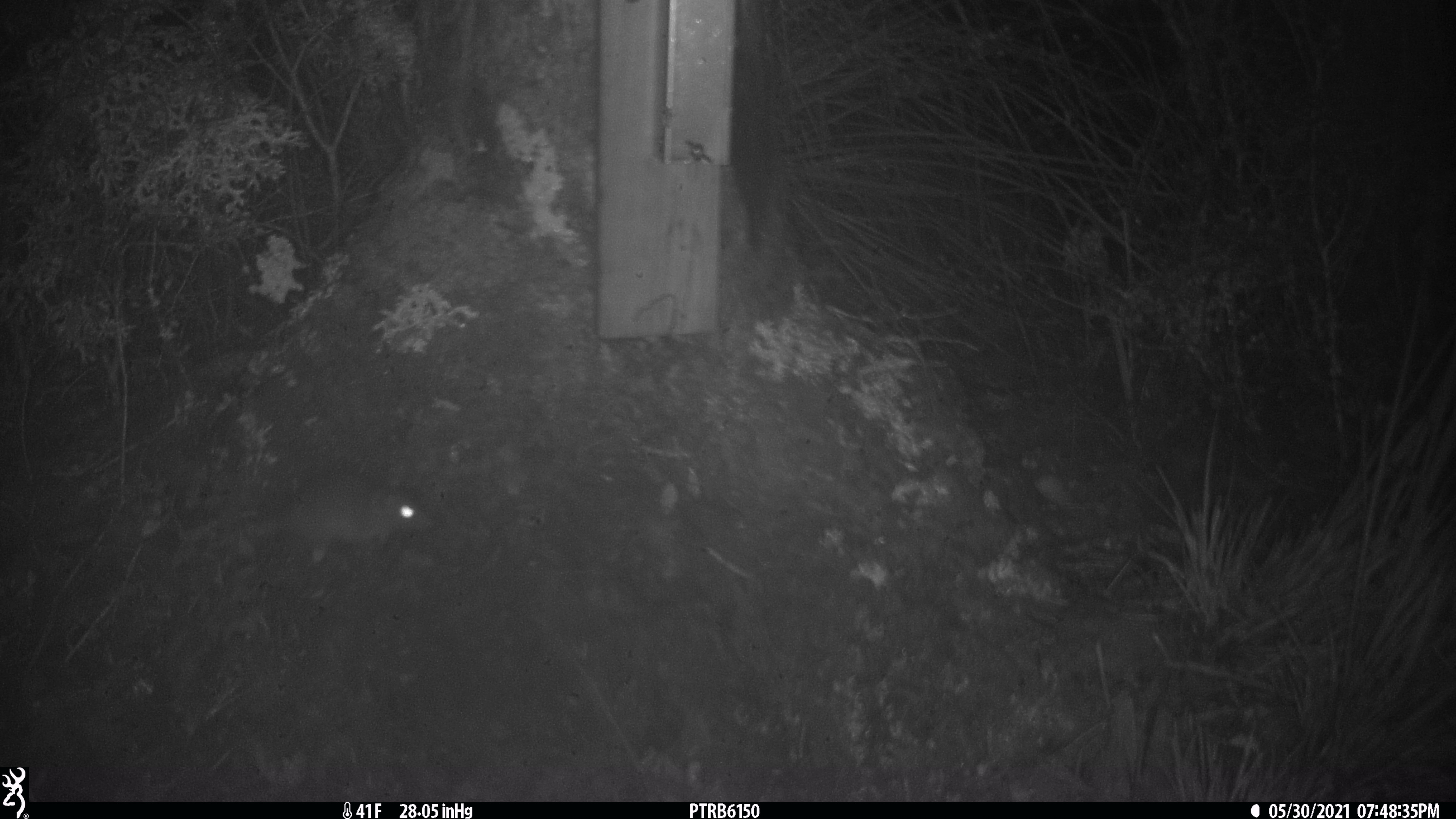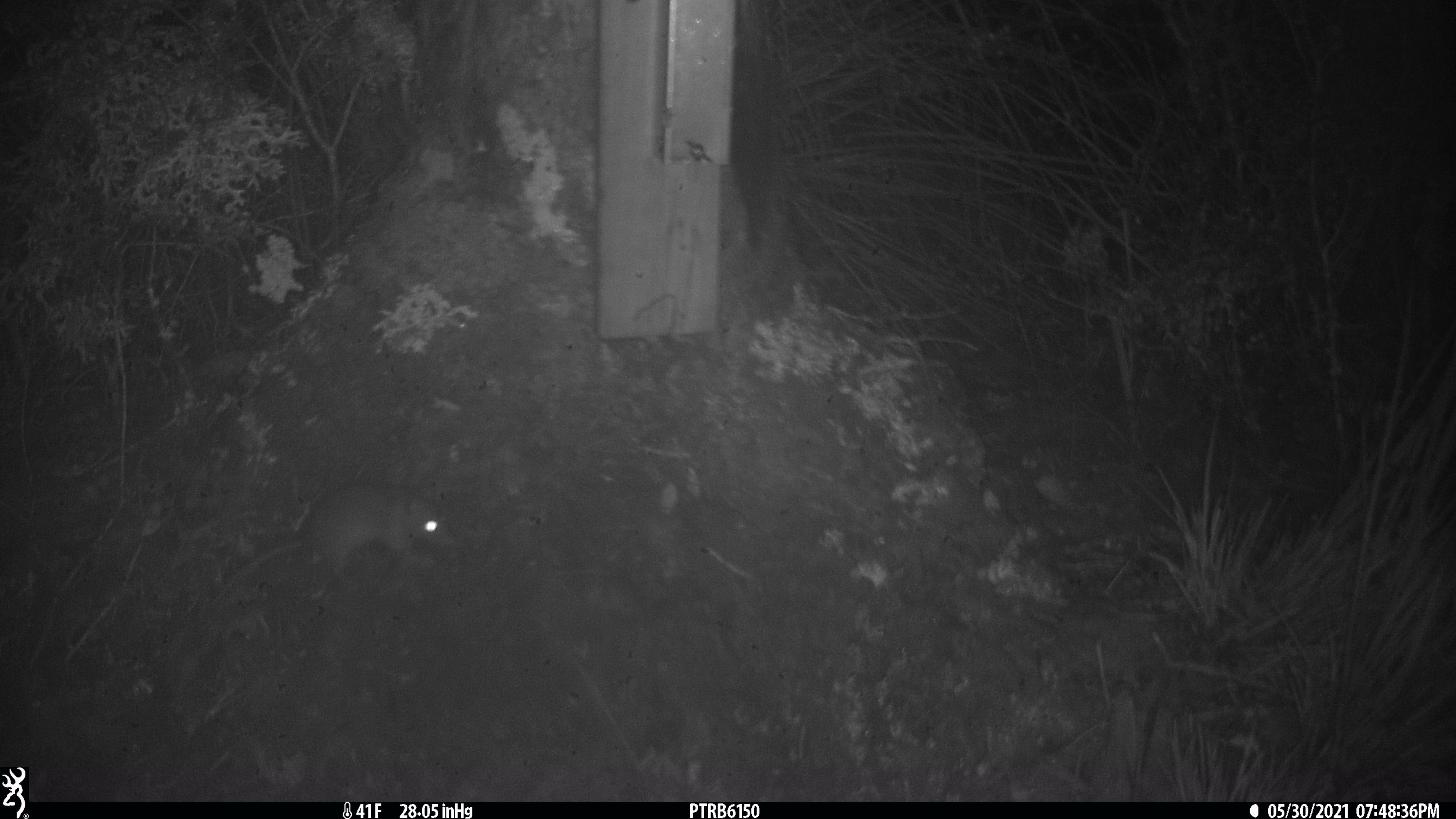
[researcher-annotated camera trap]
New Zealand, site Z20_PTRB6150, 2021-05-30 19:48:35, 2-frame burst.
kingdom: Animalia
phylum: Chordata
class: Mammalia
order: Rodentia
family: Muridae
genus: Rattus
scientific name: Rattus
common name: rat